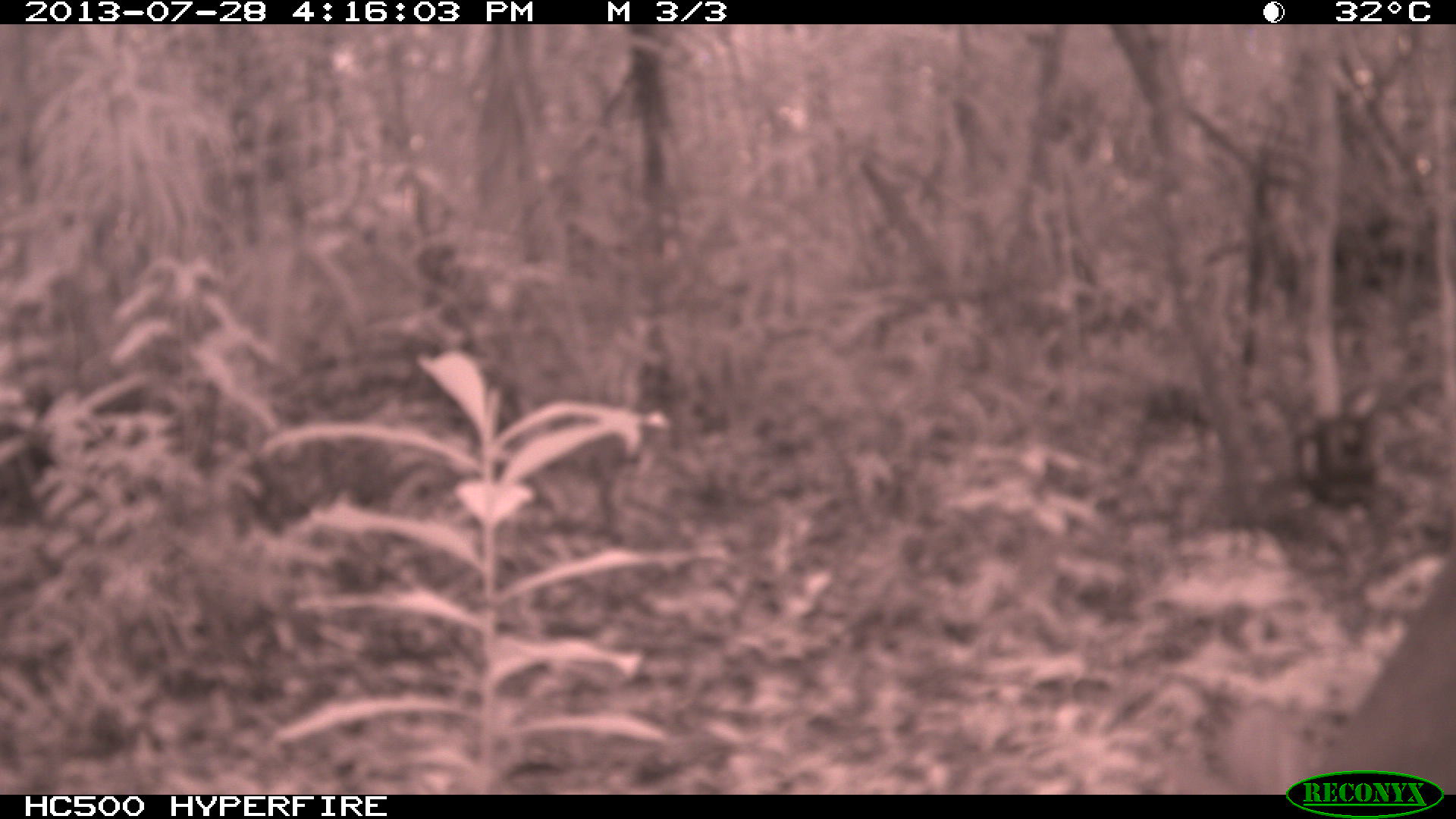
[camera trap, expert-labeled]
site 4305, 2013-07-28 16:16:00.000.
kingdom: Animalia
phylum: Chordata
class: Mammalia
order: Artiodactyla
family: Cervidae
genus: Mazama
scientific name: Mazama temama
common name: central american red brocket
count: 1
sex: male